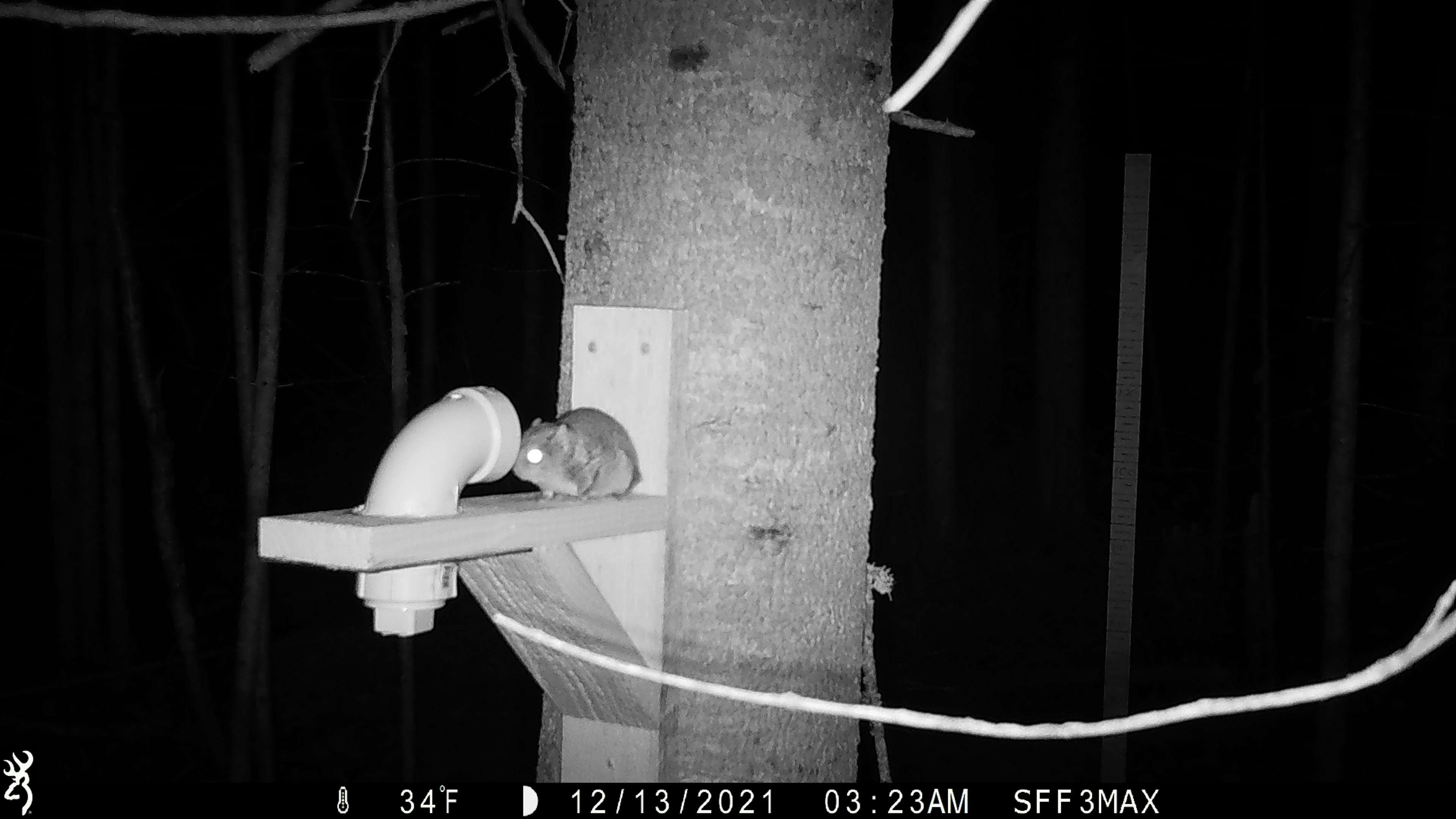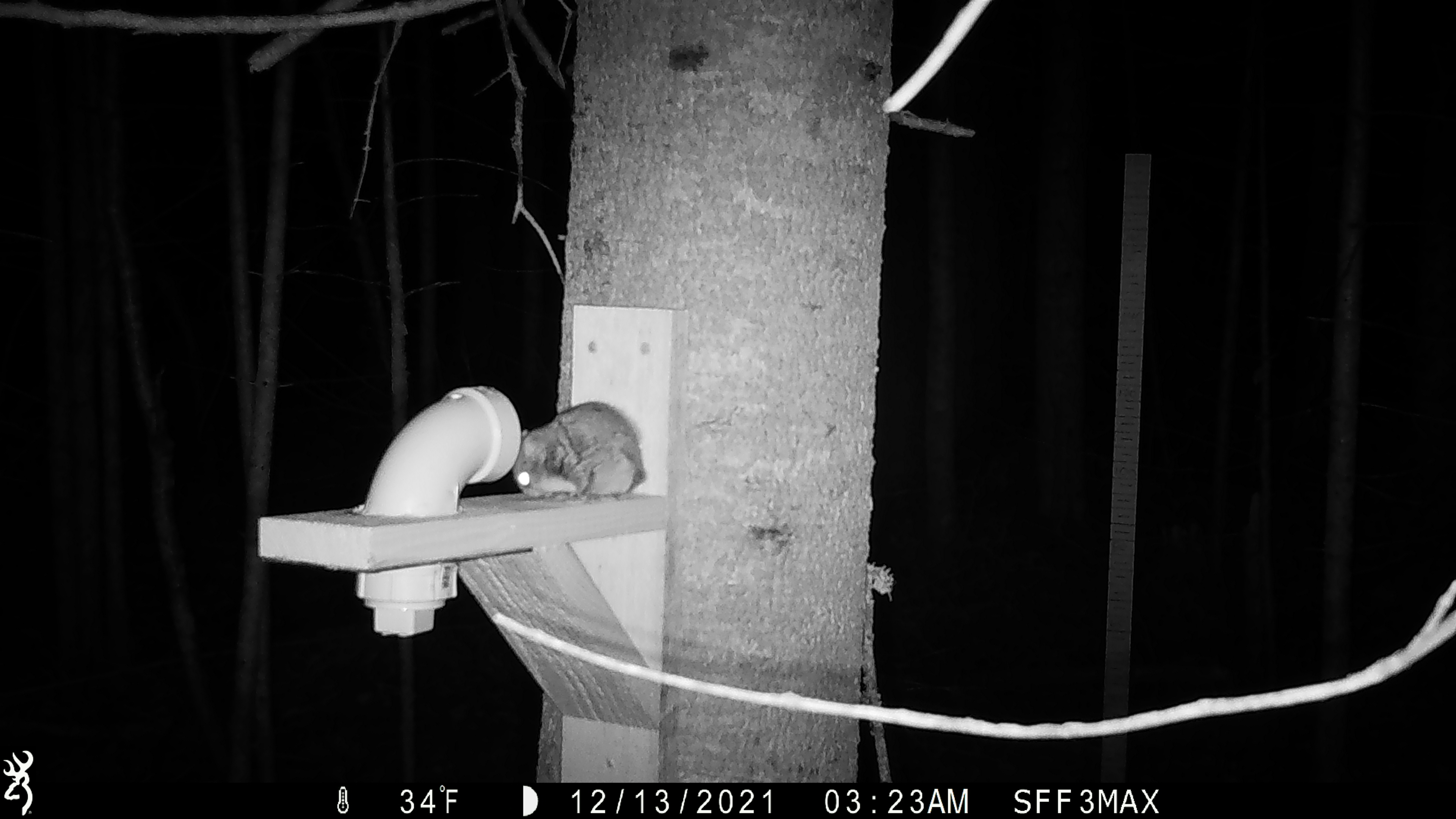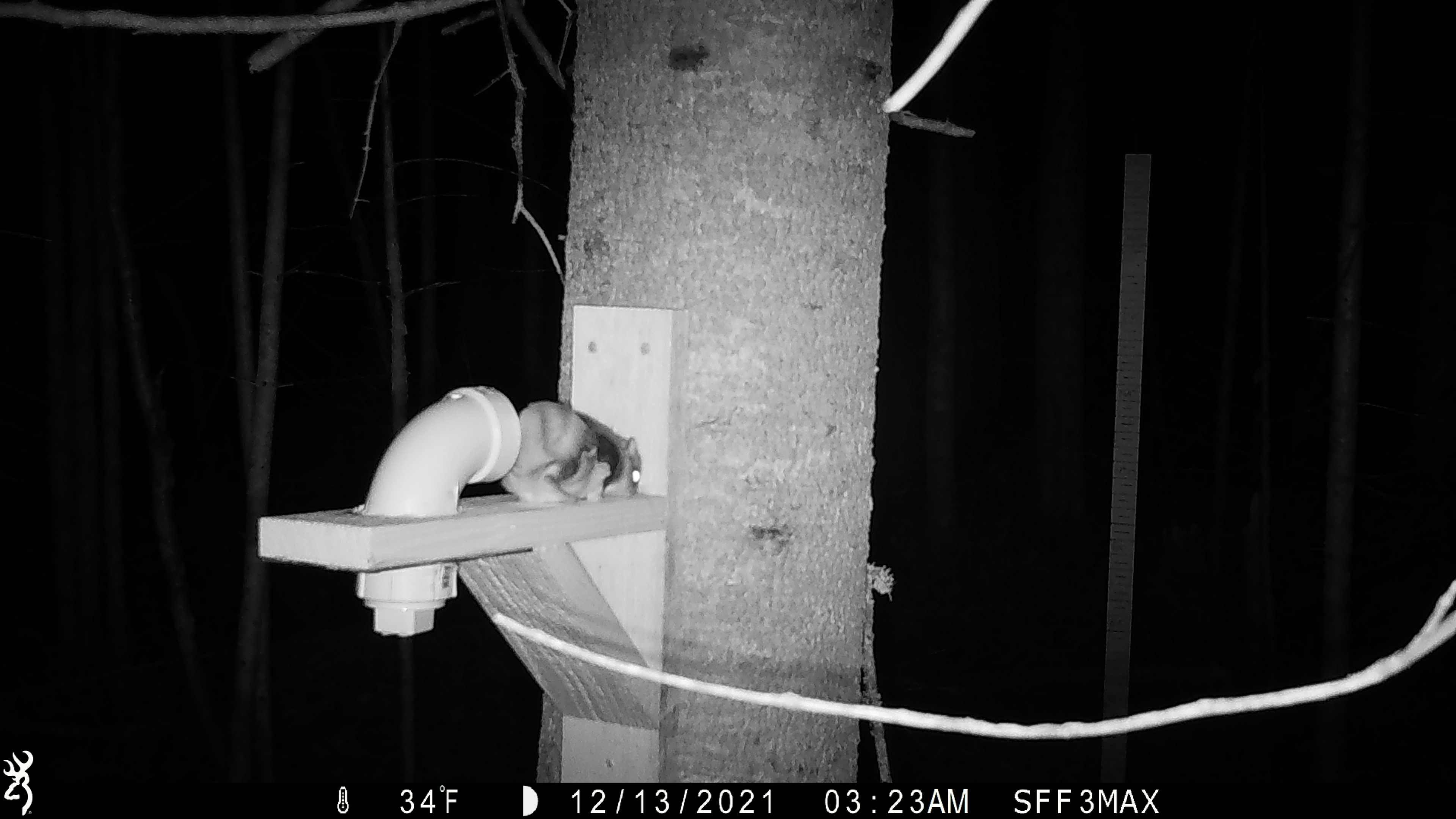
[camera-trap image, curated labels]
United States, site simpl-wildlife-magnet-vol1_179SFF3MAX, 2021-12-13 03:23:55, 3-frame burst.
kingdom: Animalia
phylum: Chordata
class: Mammalia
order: Rodentia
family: Sciuridae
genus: Glaucomys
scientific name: Glaucomys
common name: flying squirrel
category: flying squirrel sp.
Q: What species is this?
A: Flying squirrel sp. (flying squirrel) (Glaucomys).